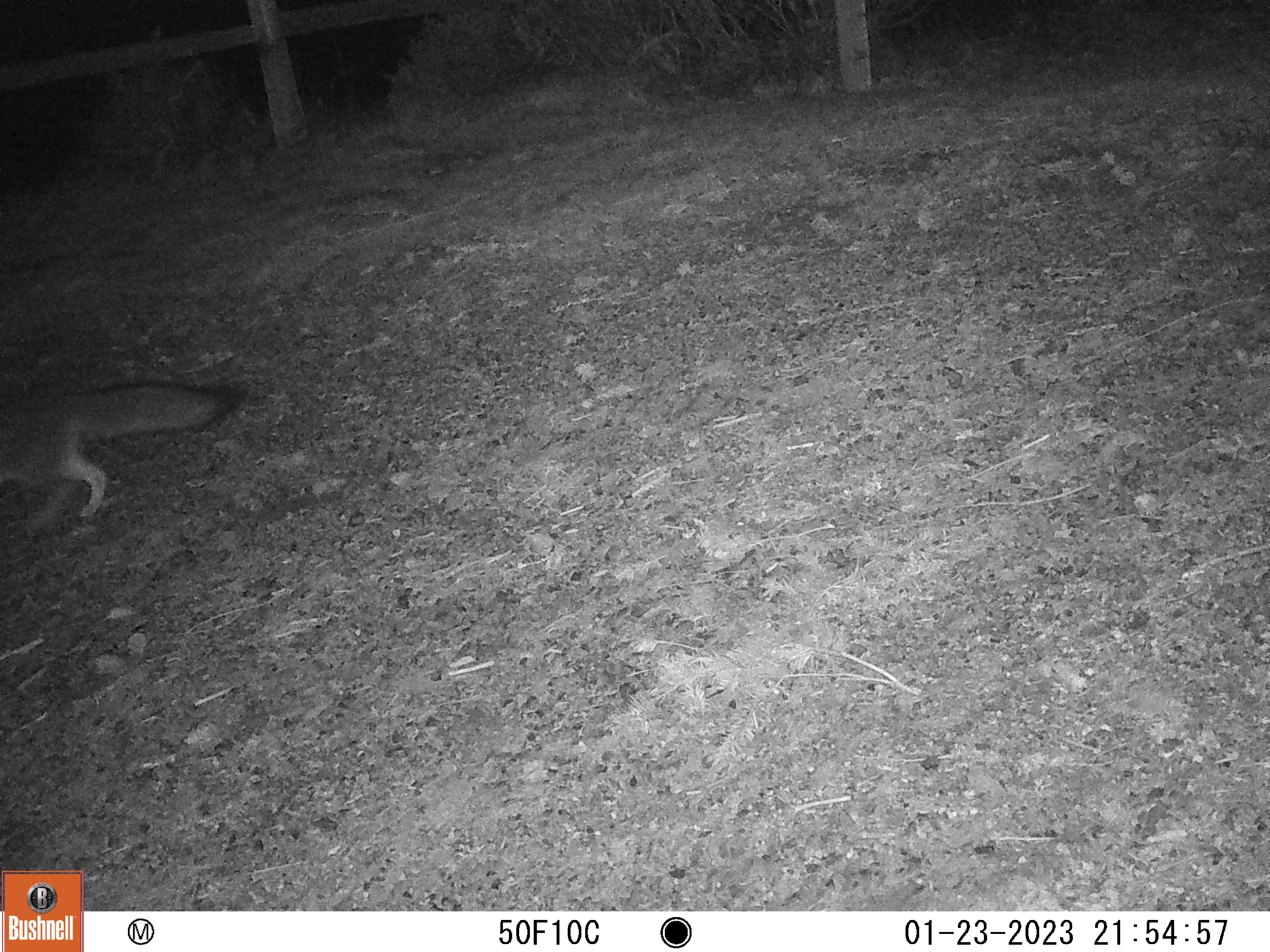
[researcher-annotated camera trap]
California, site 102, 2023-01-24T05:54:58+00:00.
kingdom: Animalia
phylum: Chordata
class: Mammalia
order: Carnivora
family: Canidae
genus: Urocyon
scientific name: Urocyon cinereoargenteus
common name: gray fox